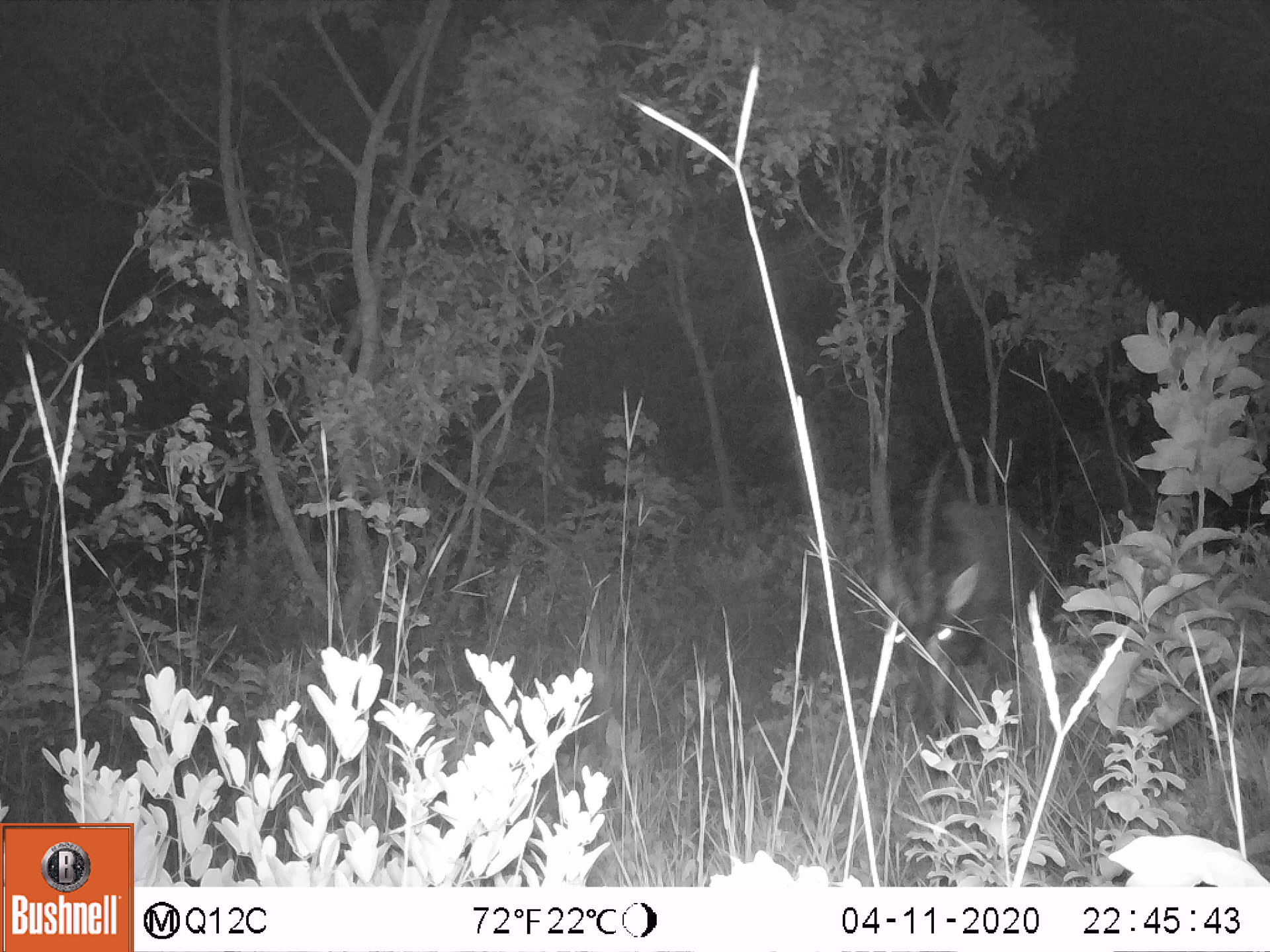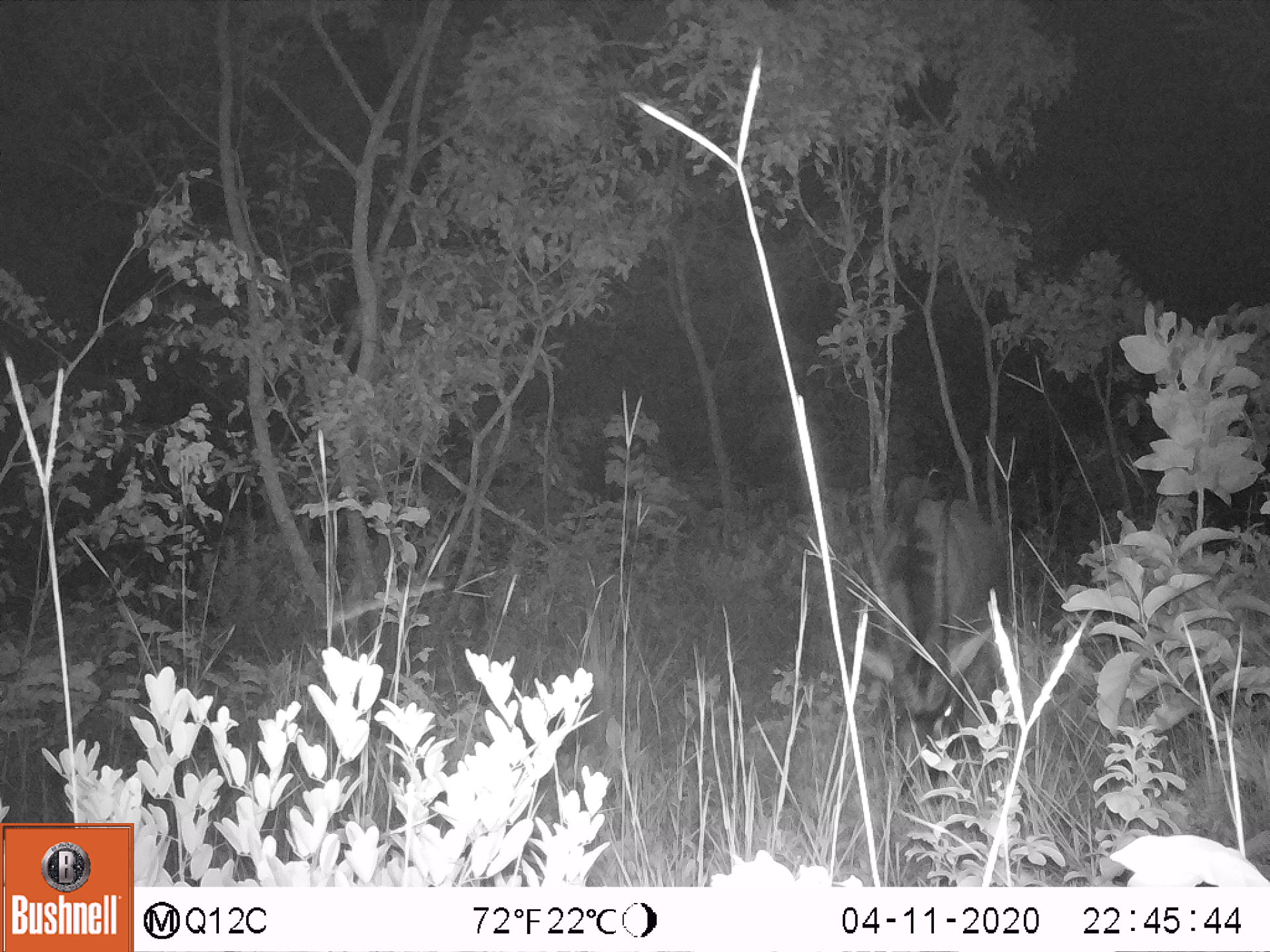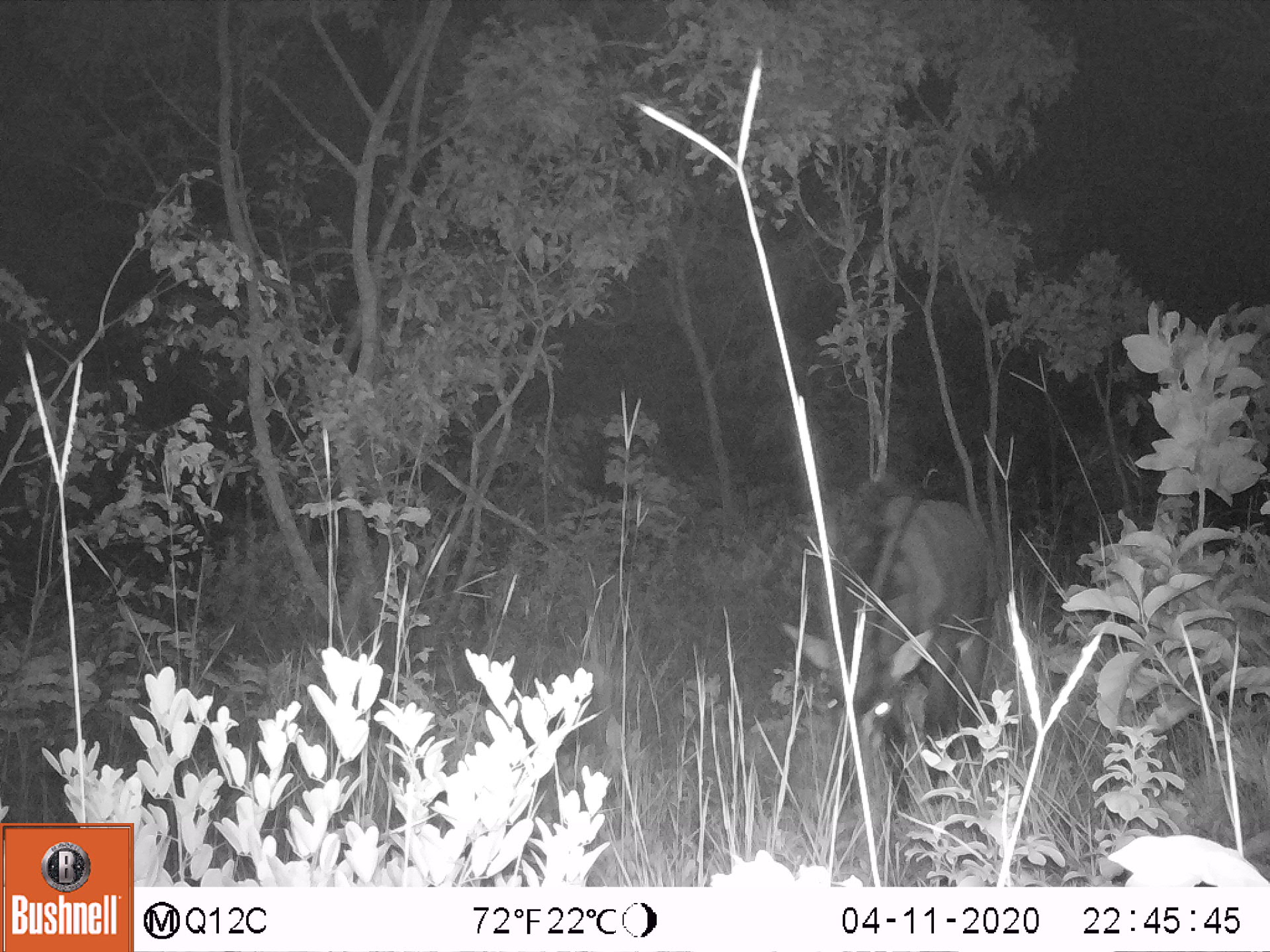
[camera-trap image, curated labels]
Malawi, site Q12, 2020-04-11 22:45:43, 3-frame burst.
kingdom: Animalia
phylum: Chordata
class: Mammalia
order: Artiodactyla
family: Bovidae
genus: Hippotragus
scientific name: Hippotragus niger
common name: sable antelope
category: sable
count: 1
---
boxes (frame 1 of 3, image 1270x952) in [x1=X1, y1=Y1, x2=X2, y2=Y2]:
sable: [x1=875, y1=463, x2=1030, y2=744]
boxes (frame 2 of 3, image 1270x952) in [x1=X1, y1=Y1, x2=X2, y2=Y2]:
sable: [x1=850, y1=479, x2=990, y2=766]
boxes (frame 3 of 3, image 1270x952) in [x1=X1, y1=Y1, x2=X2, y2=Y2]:
sable: [x1=804, y1=489, x2=1012, y2=766]